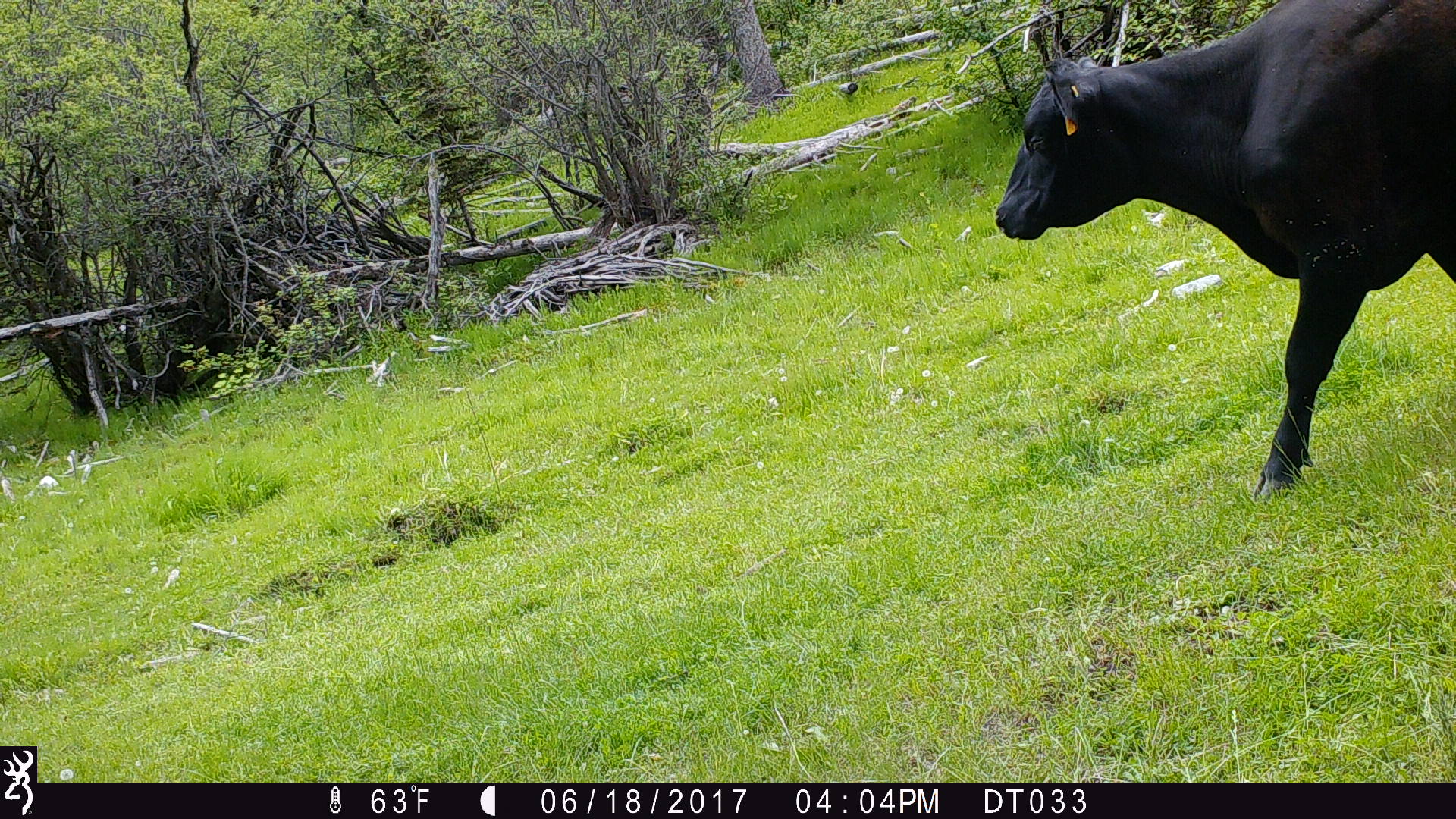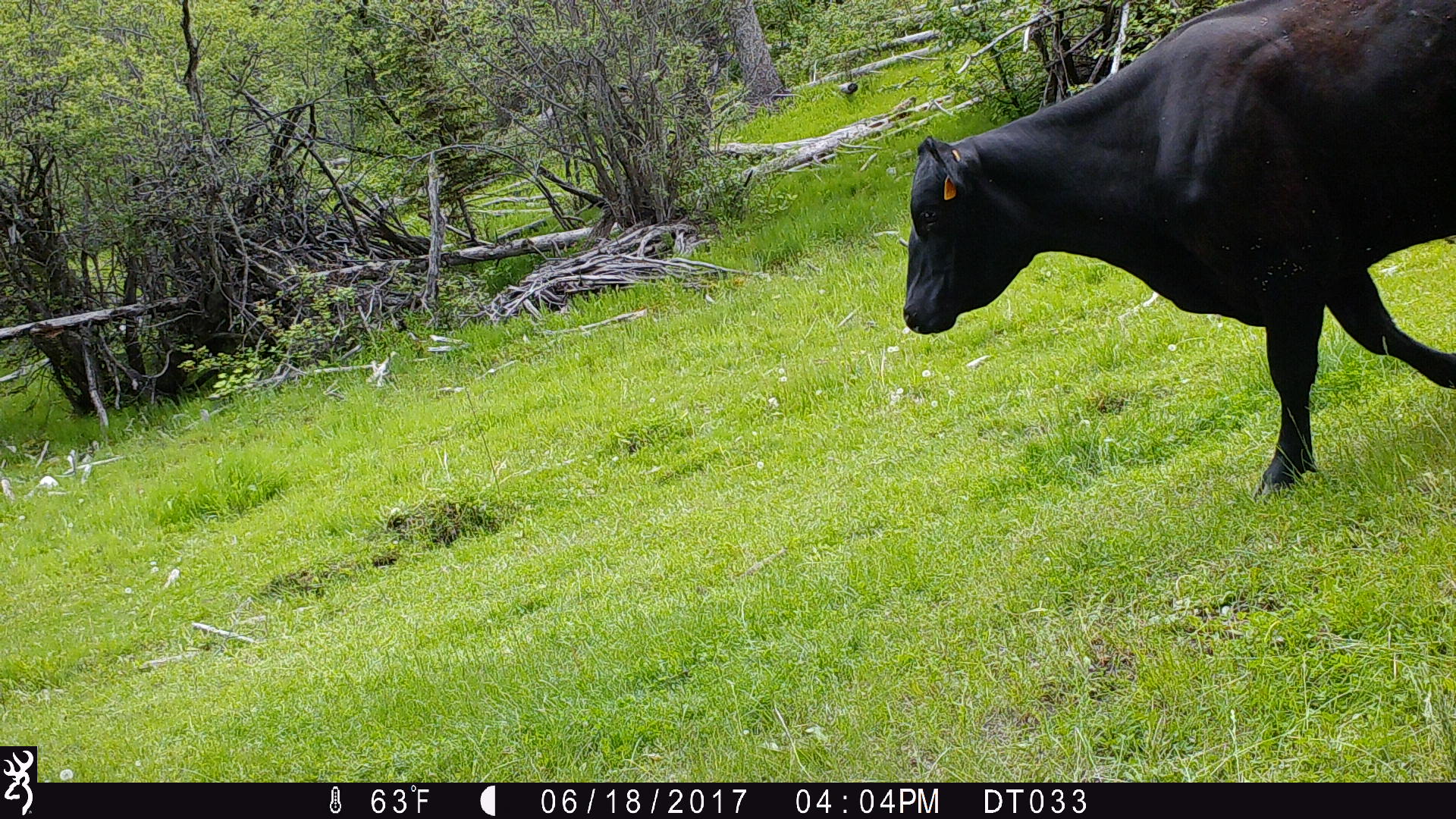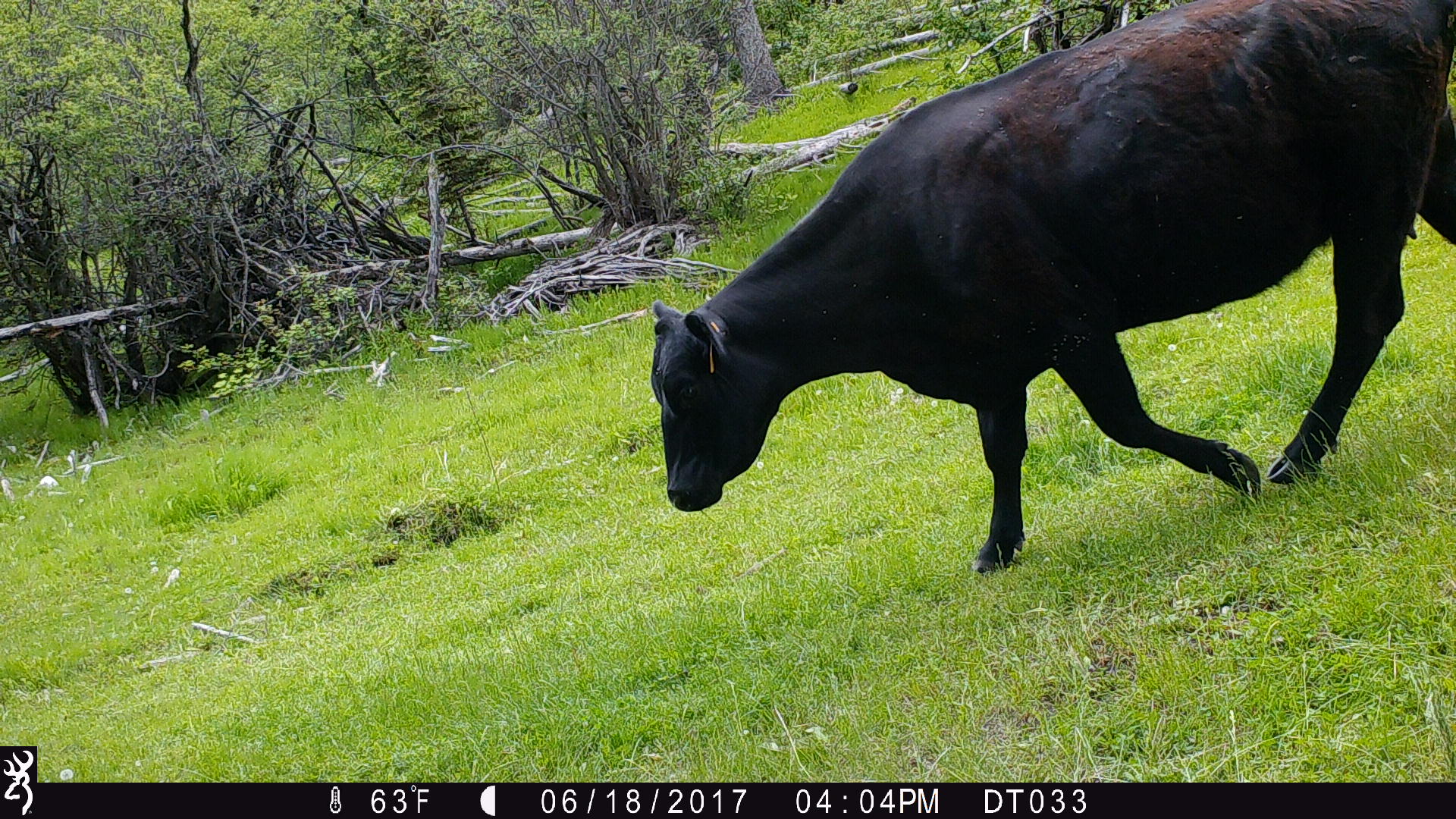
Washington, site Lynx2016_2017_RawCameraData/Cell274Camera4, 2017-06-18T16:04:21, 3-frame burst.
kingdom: Animalia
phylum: Chordata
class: Mammalia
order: Artiodactyla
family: Bovidae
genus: Bos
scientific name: Bos taurus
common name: domestic cattle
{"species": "domestic cattle (Bos taurus)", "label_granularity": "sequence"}